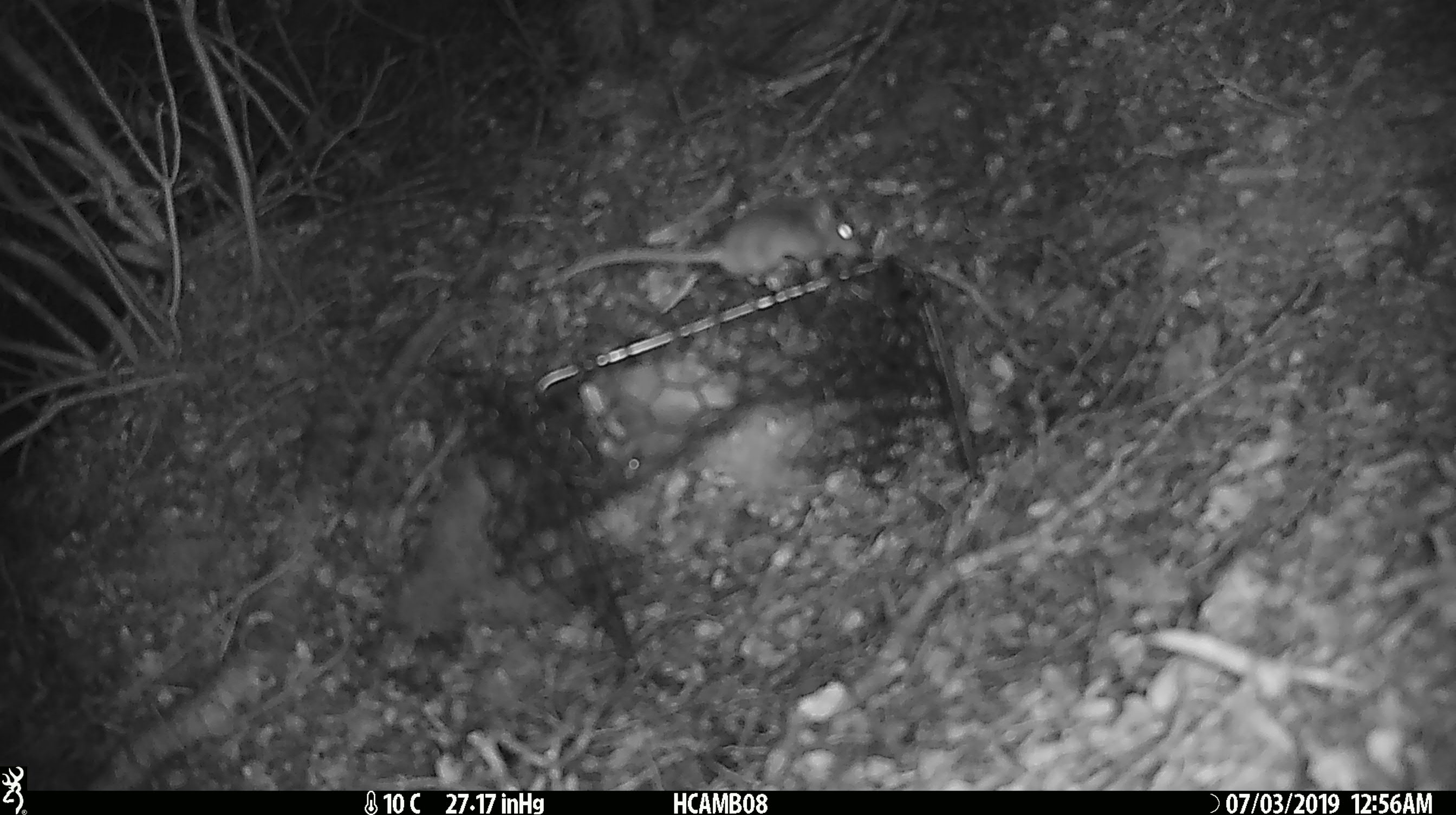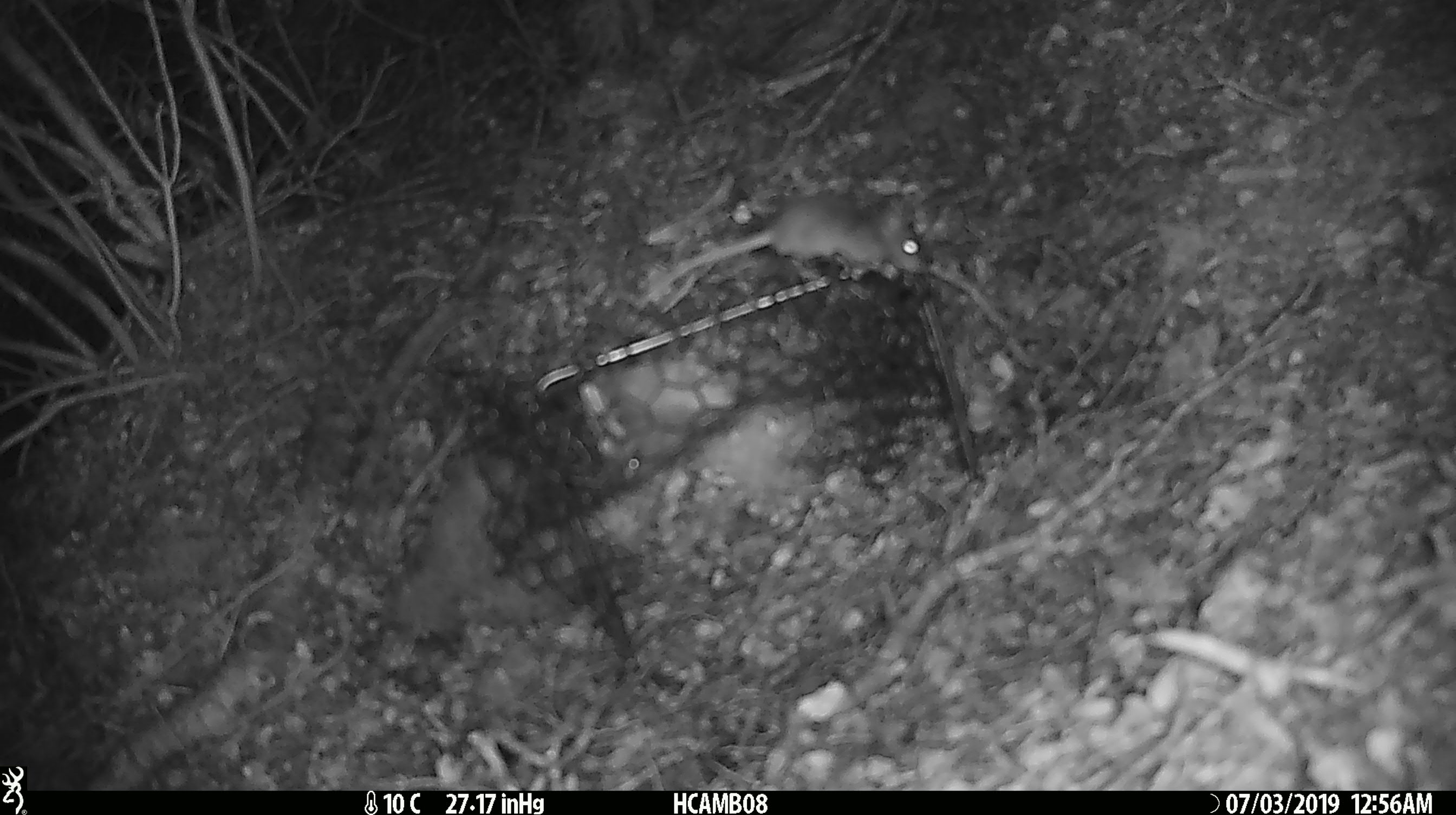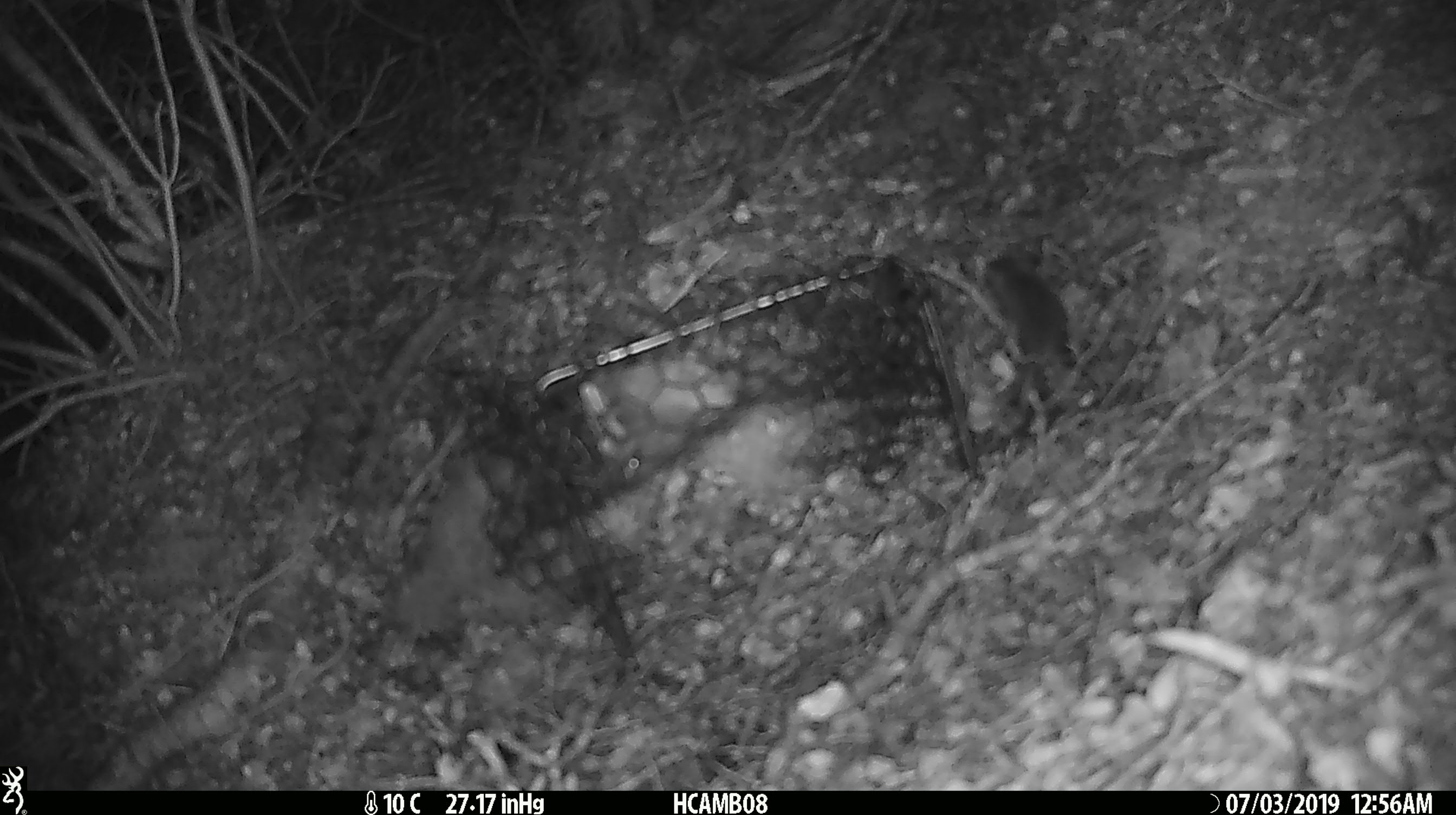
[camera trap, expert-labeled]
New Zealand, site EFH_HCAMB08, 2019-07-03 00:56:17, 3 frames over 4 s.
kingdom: Animalia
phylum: Chordata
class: Mammalia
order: Rodentia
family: Muridae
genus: Mus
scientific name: Mus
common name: mouse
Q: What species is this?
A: Mouse (Mus).